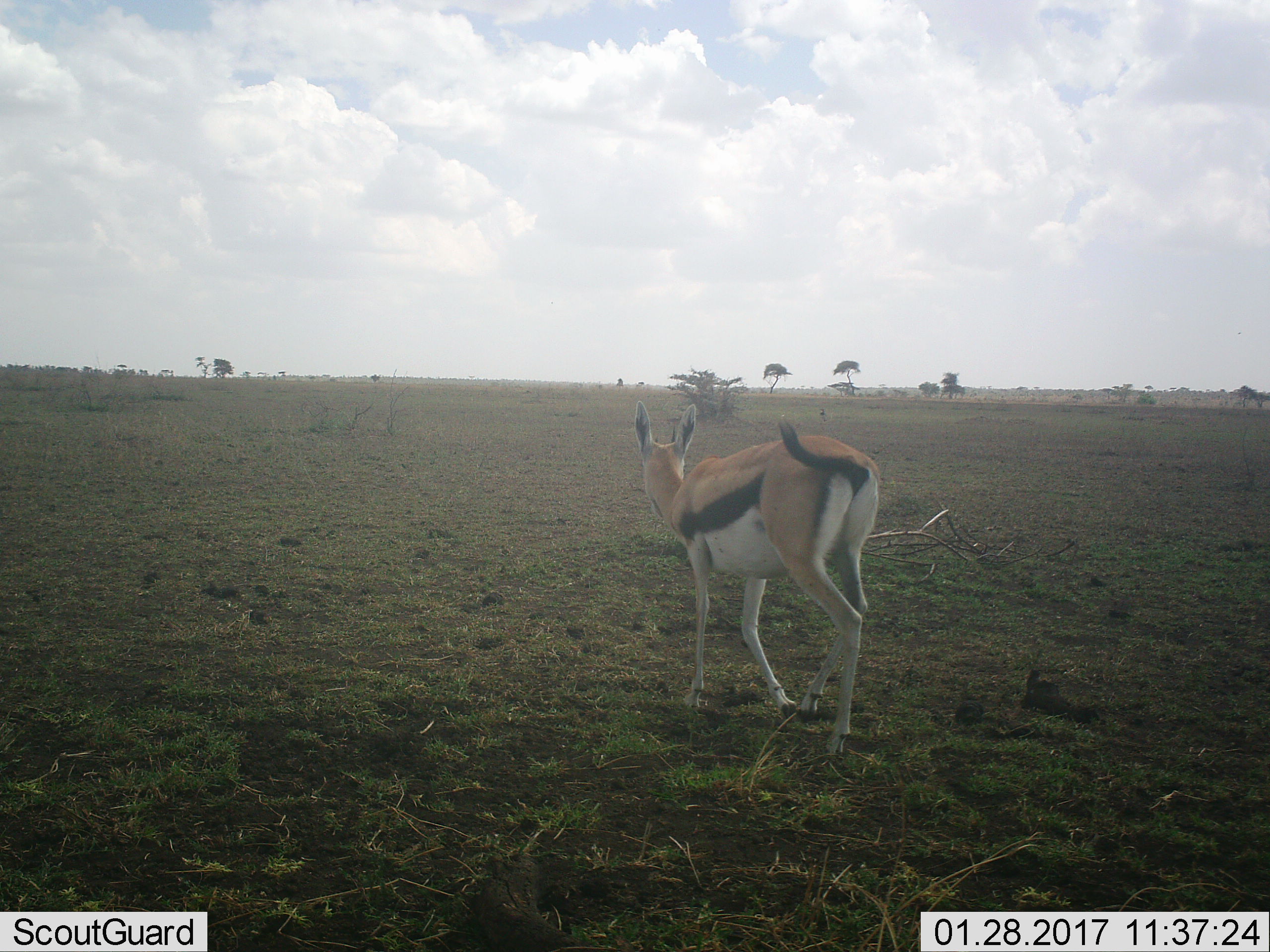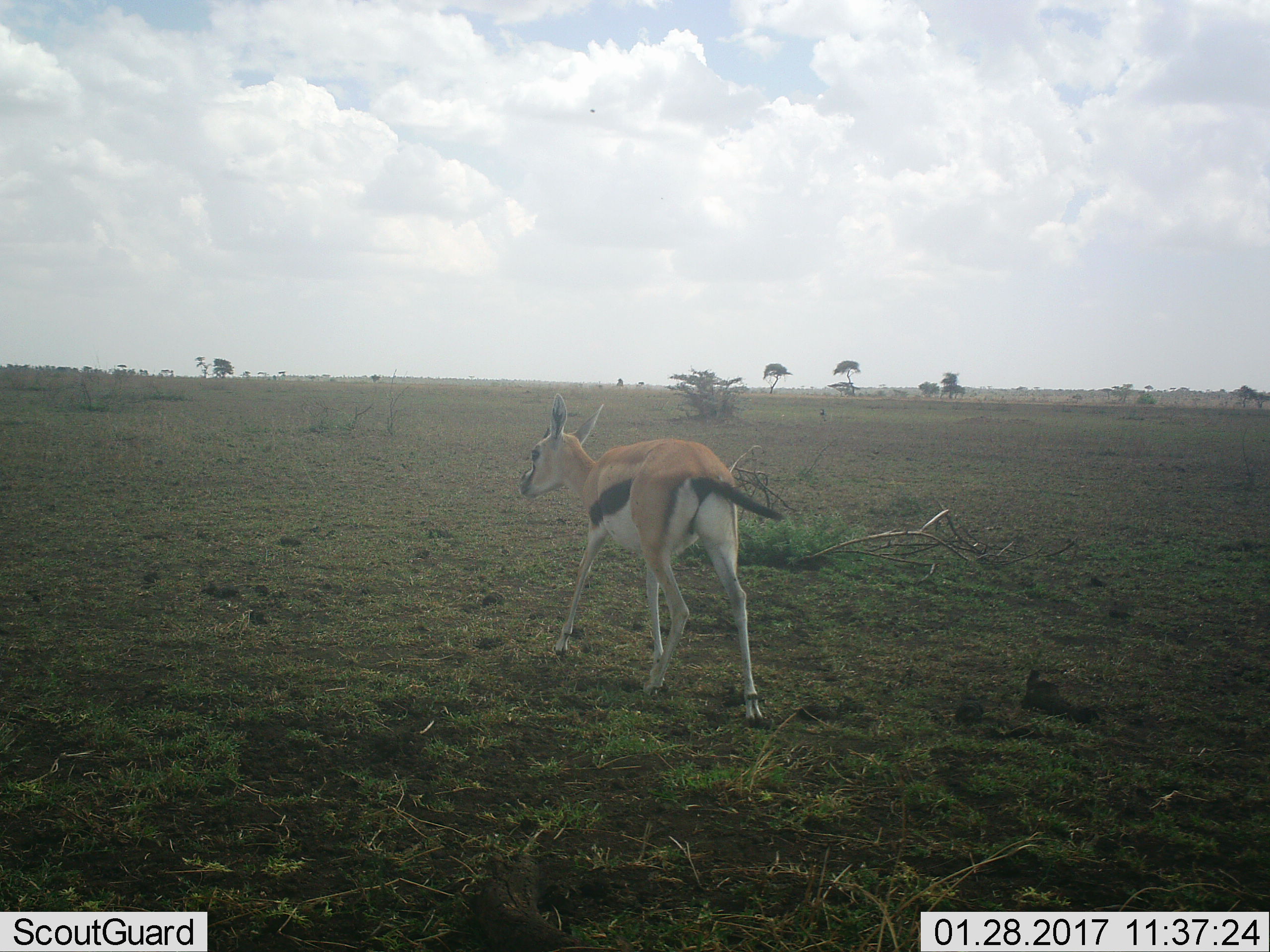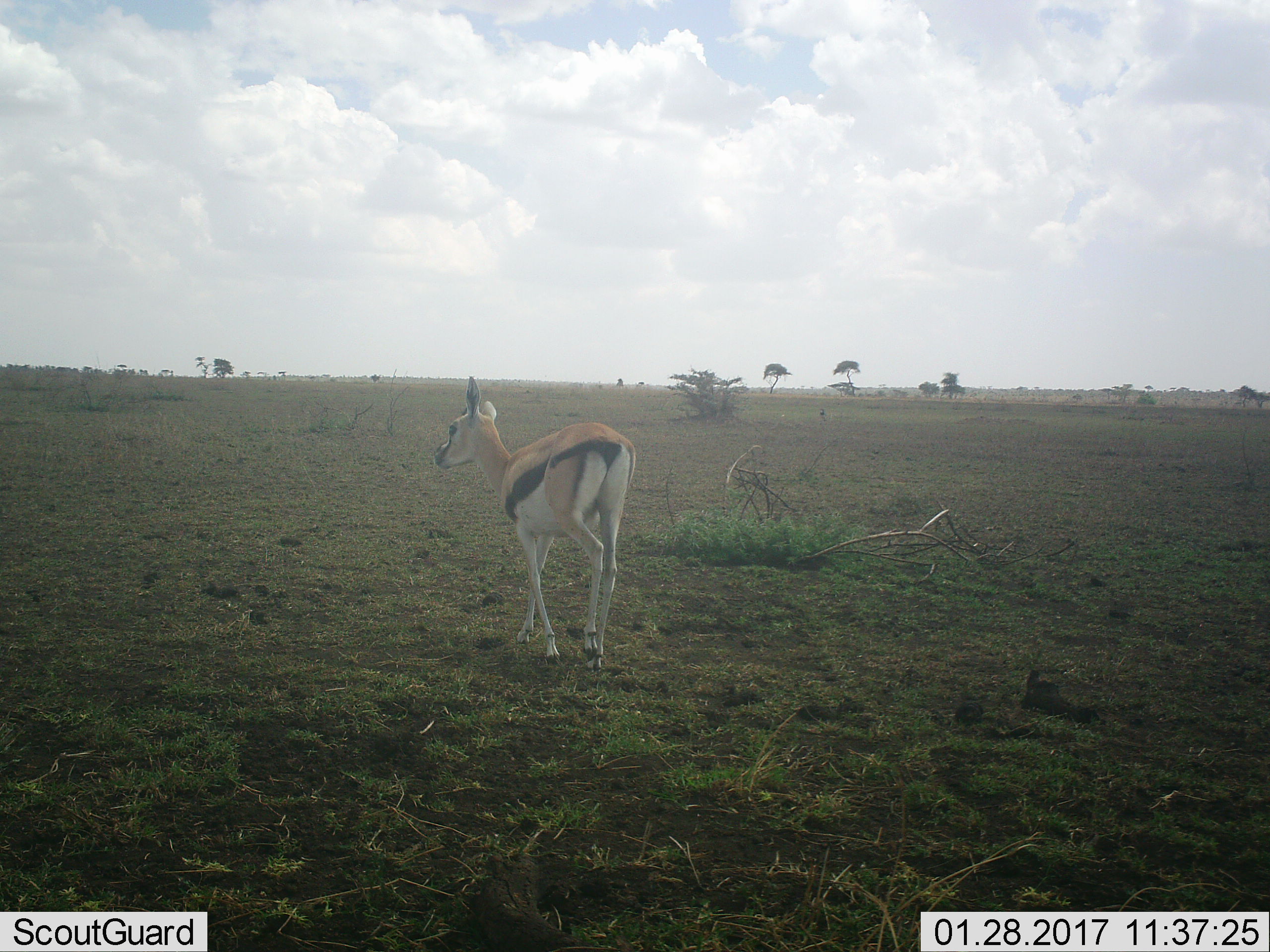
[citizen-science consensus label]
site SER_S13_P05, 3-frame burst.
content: unidentified animal